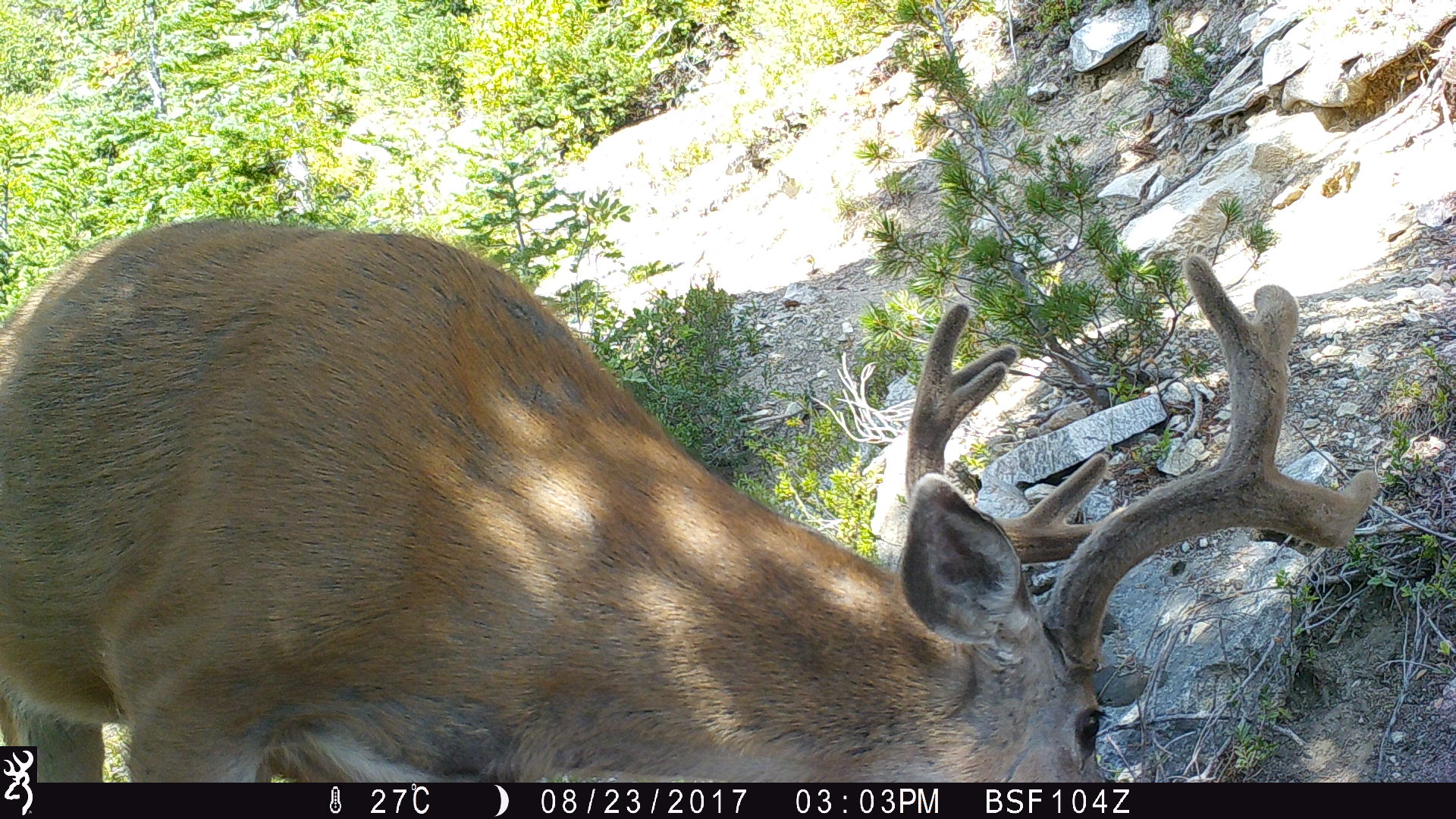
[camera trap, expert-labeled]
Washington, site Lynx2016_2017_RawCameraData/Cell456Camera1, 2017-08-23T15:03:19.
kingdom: Animalia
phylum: Chordata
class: Mammalia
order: Artiodactyla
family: Cervidae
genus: Odocoileus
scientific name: Odocoileus hemionus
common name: mule deer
Odocoileus hemionus (mule deer). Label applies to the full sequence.